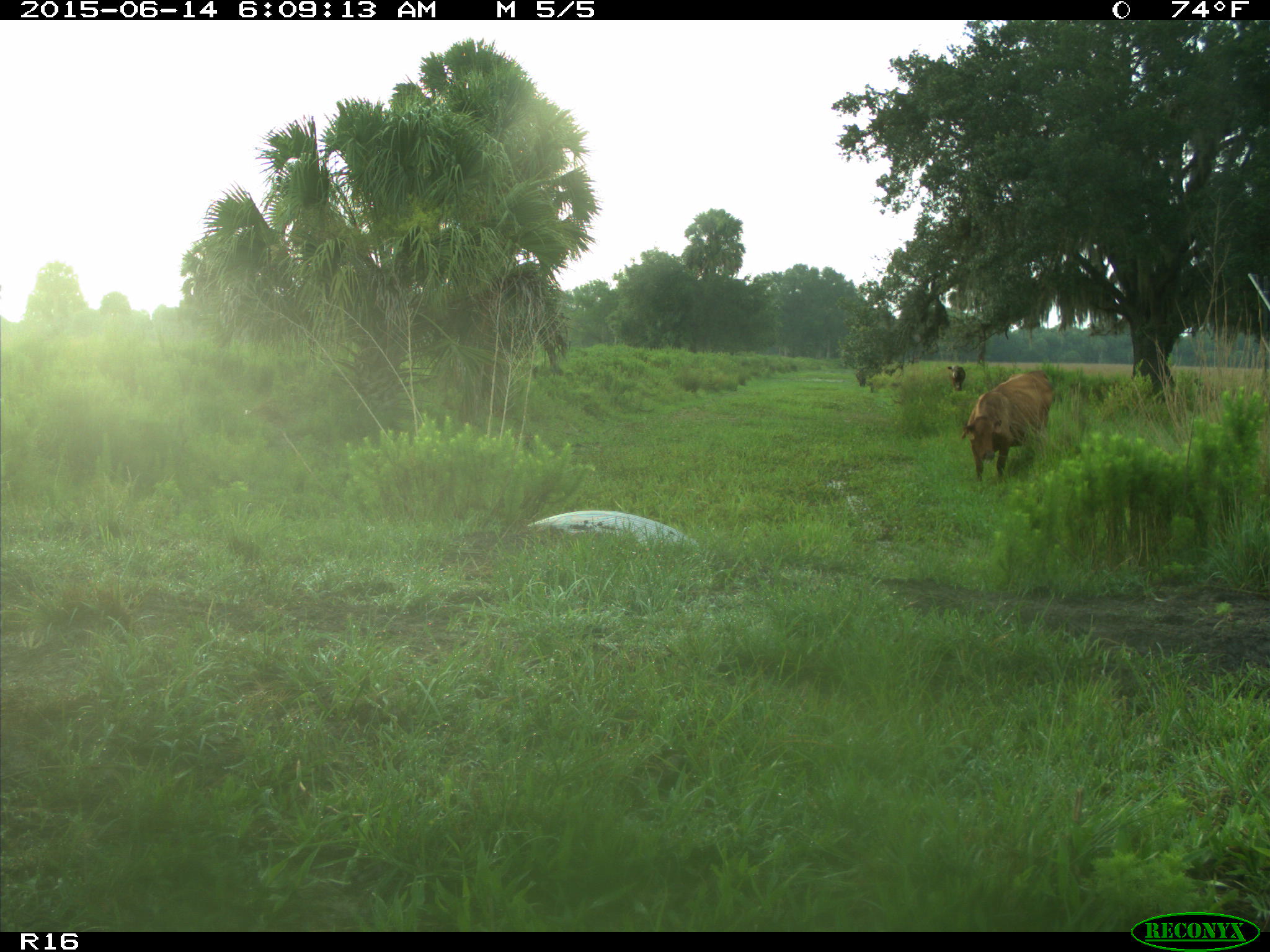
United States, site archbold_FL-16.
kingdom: Animalia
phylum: Chordata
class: Mammalia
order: Artiodactyla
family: Bovidae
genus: Bos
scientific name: Bos taurus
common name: domestic cow